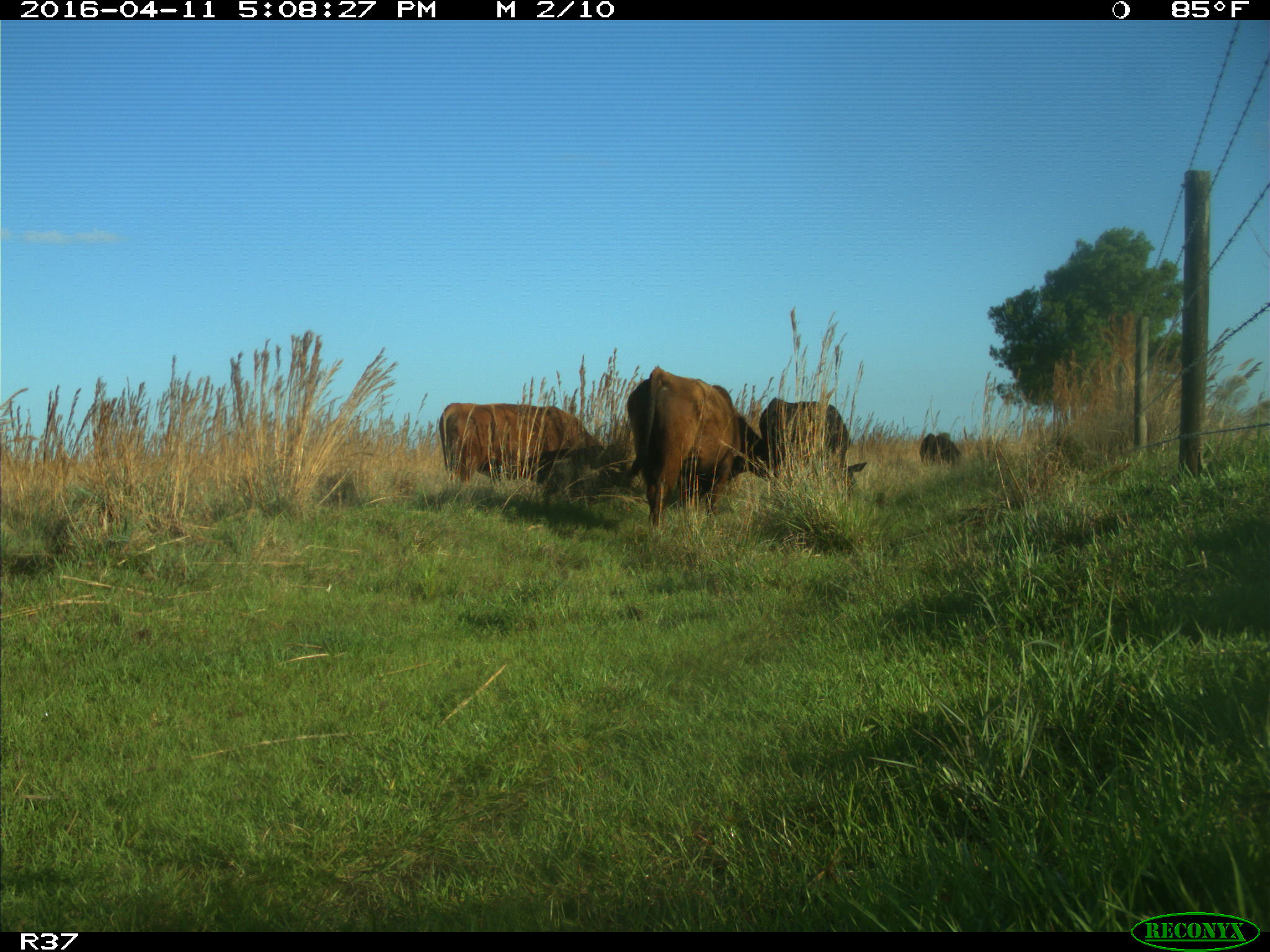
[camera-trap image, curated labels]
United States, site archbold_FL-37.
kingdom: Animalia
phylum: Chordata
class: Mammalia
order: Artiodactyla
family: Bovidae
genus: Bos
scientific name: Bos taurus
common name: domestic cow